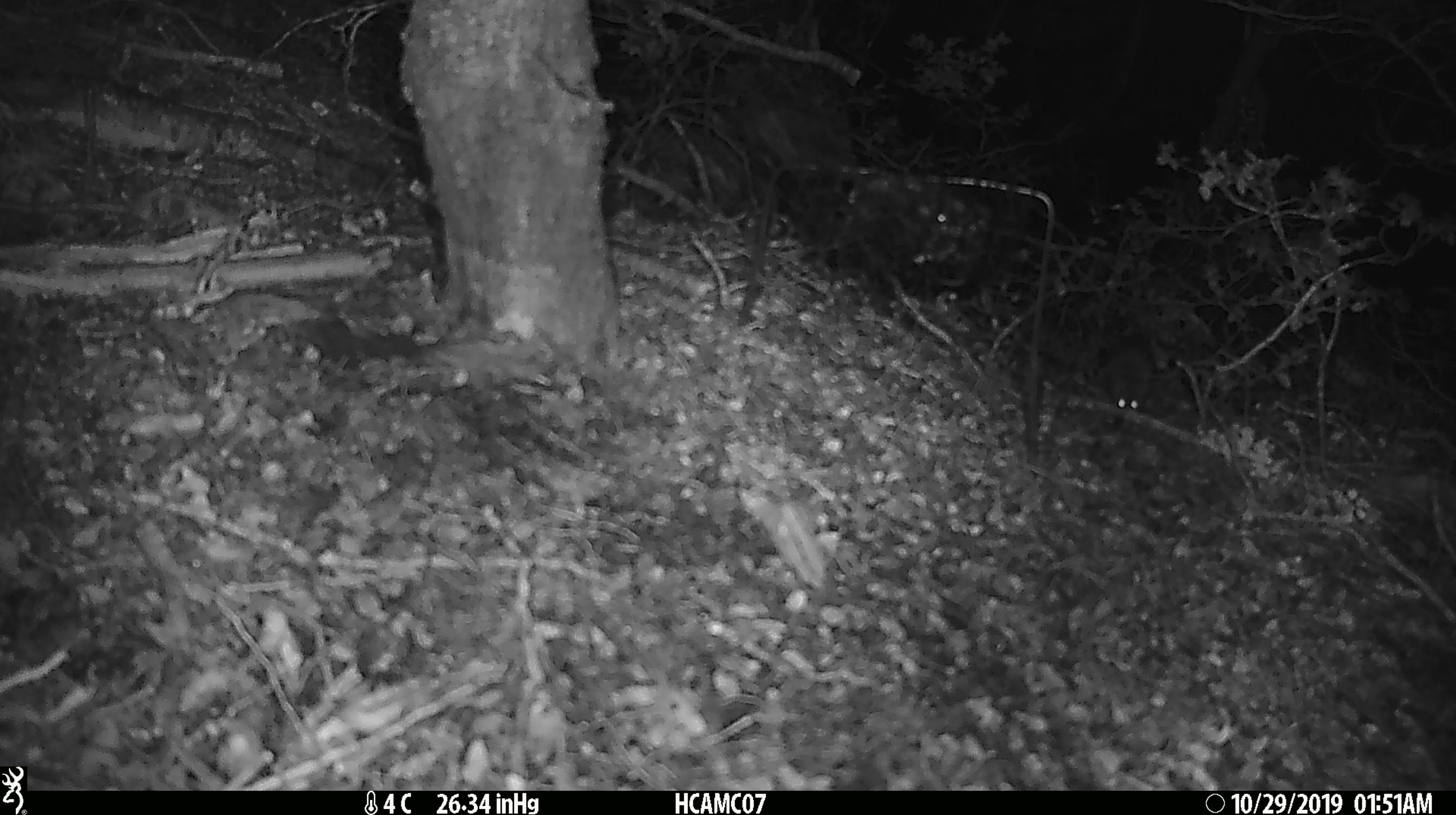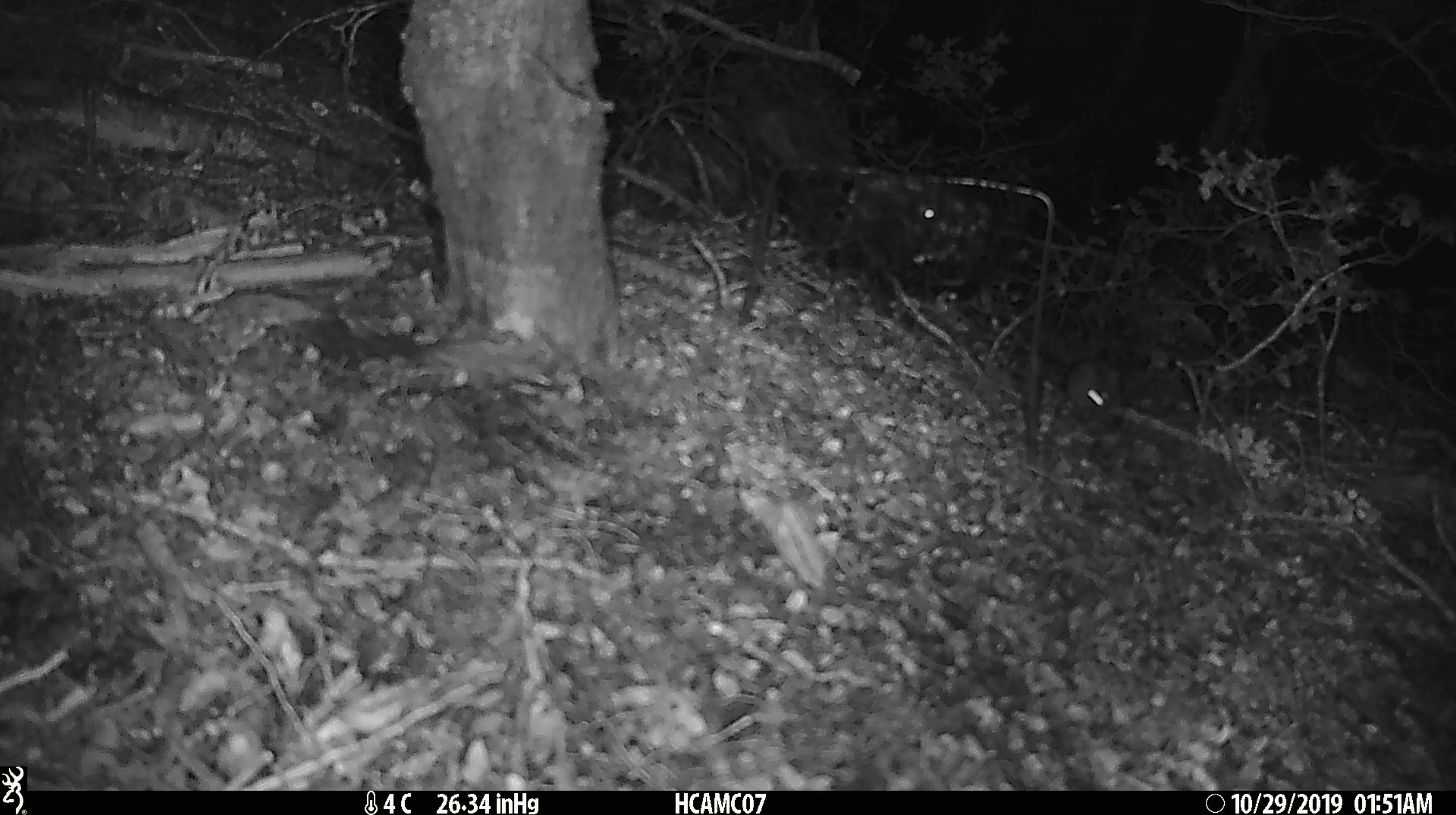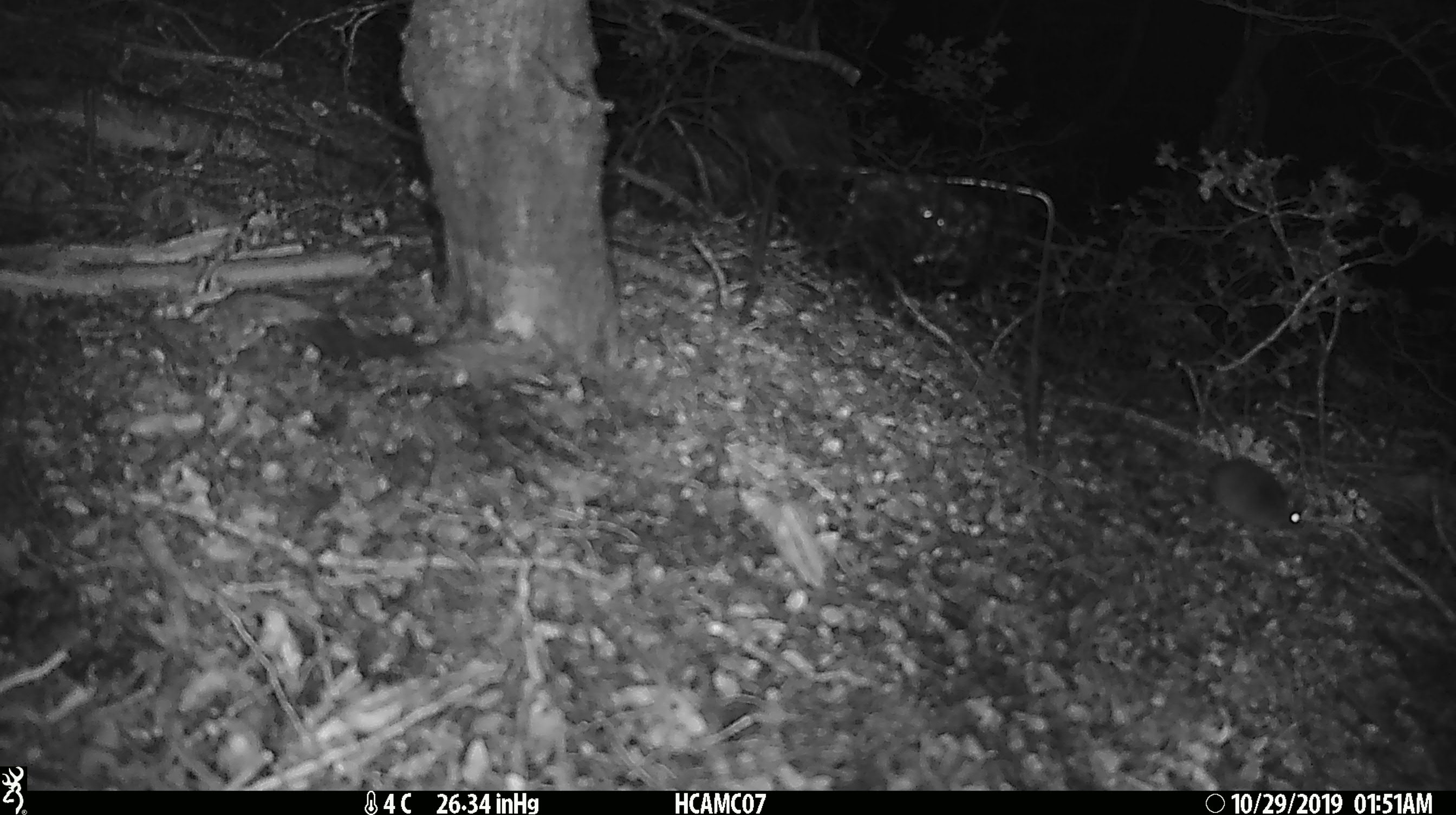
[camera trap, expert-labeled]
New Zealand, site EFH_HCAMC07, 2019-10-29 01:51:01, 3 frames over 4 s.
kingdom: Animalia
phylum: Chordata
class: Mammalia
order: Rodentia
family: Muridae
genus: Mus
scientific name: Mus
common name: mouse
Mouse (Mus).